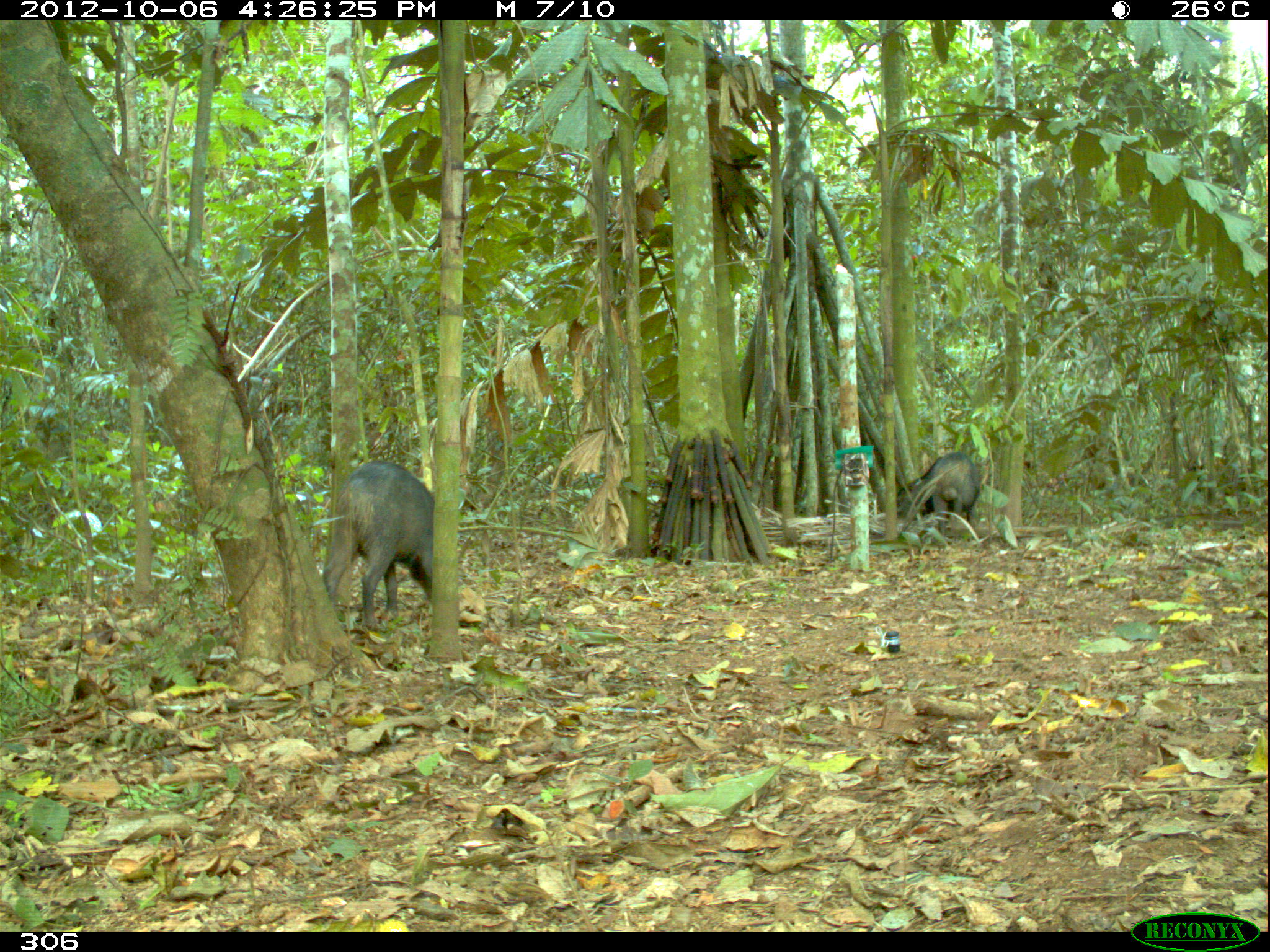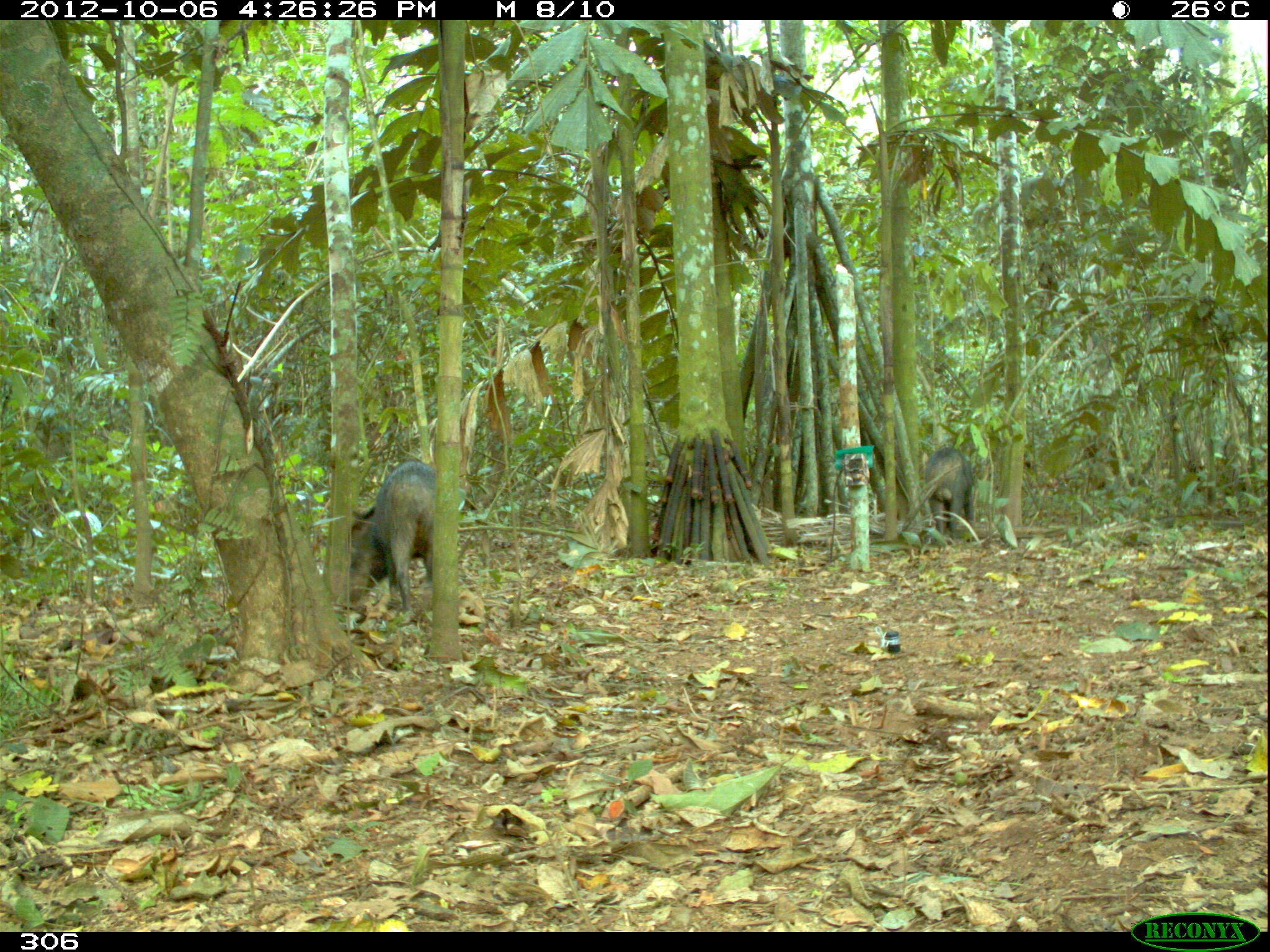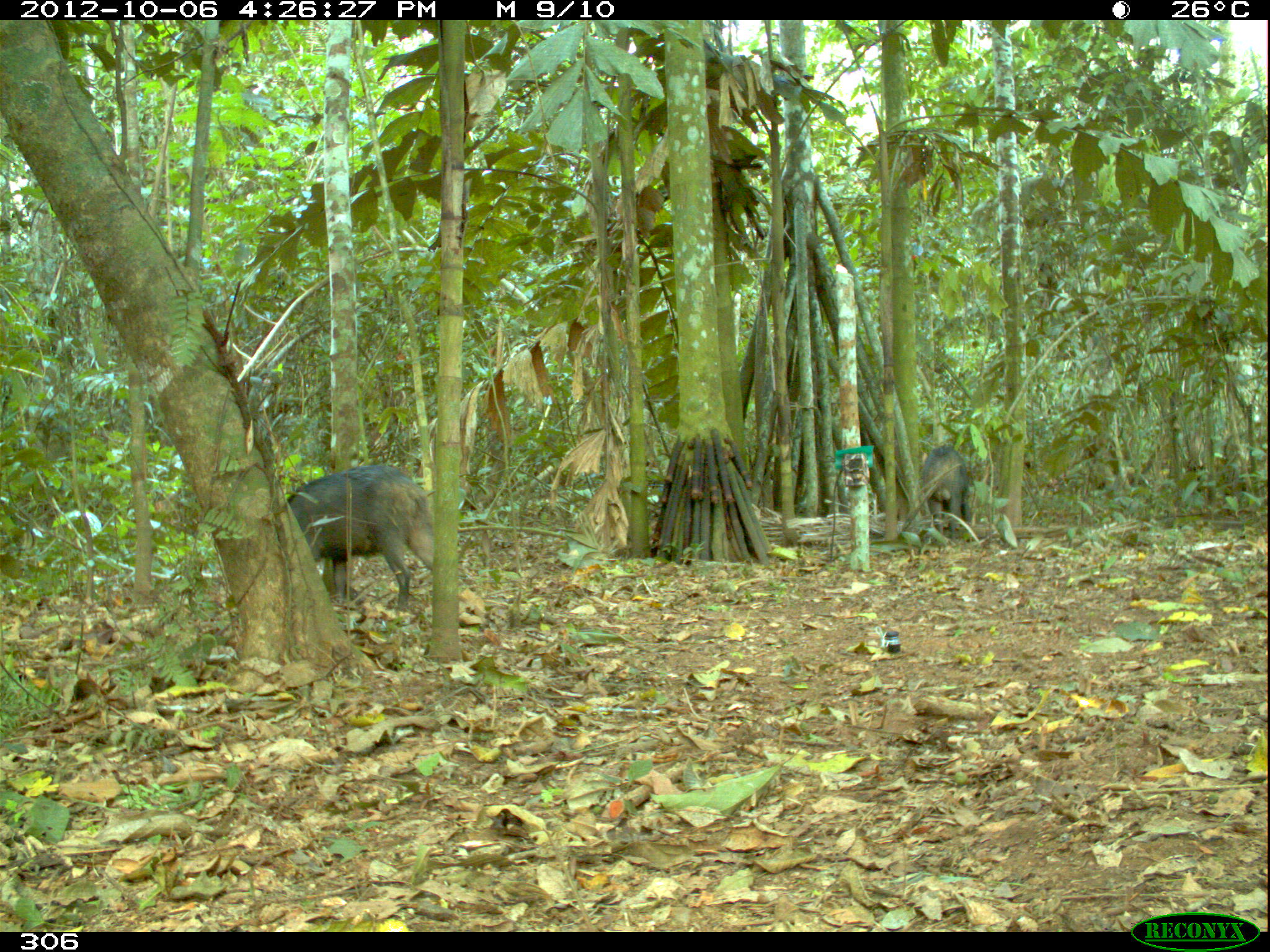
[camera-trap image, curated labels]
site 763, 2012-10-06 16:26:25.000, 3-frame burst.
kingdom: Animalia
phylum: Chordata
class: Mammalia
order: Artiodactyla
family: Tayassuidae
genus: Tayassu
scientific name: Tayassu pecari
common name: white-lipped peccary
Tayassu pecari (white-lipped peccary).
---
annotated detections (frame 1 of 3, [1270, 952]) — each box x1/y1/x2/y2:
tayassu pecari: 320/460/434/629; 897/451/980/541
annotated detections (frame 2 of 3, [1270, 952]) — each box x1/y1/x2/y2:
tayassu pecari: 348/460/437/617; 925/447/976/541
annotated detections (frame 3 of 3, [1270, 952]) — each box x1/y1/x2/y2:
tayassu pecari: 284/463/436/609; 921/445/972/541